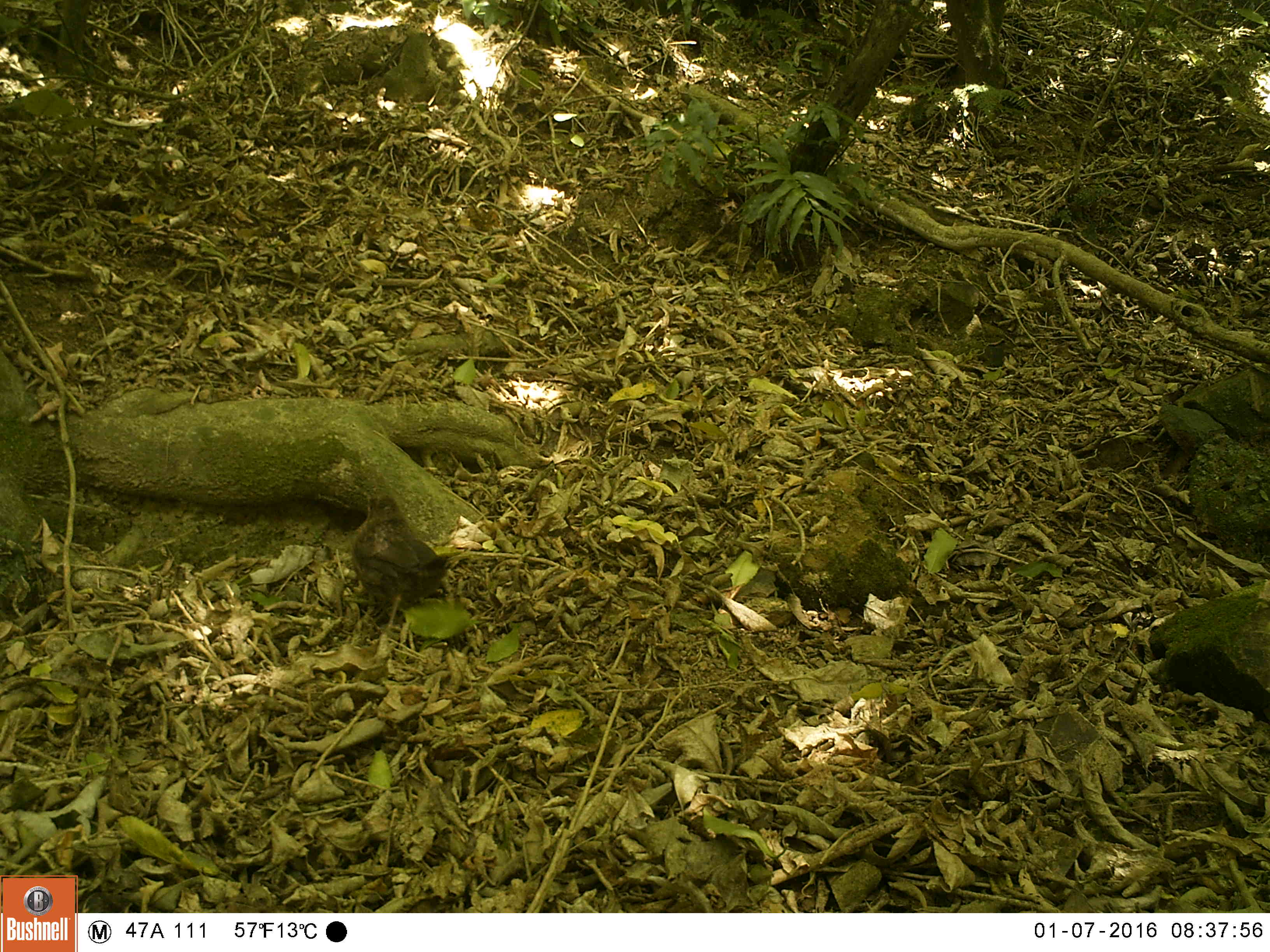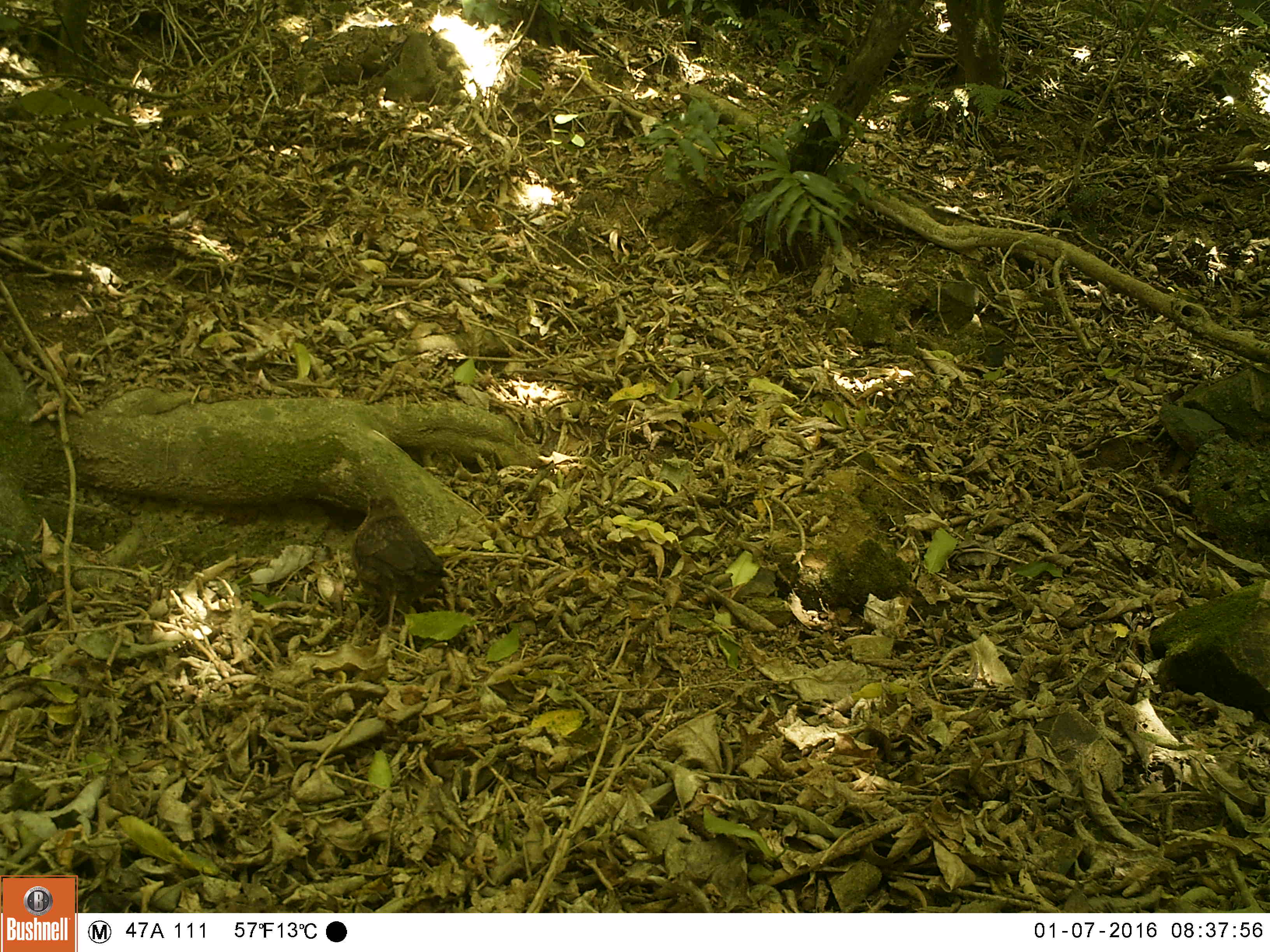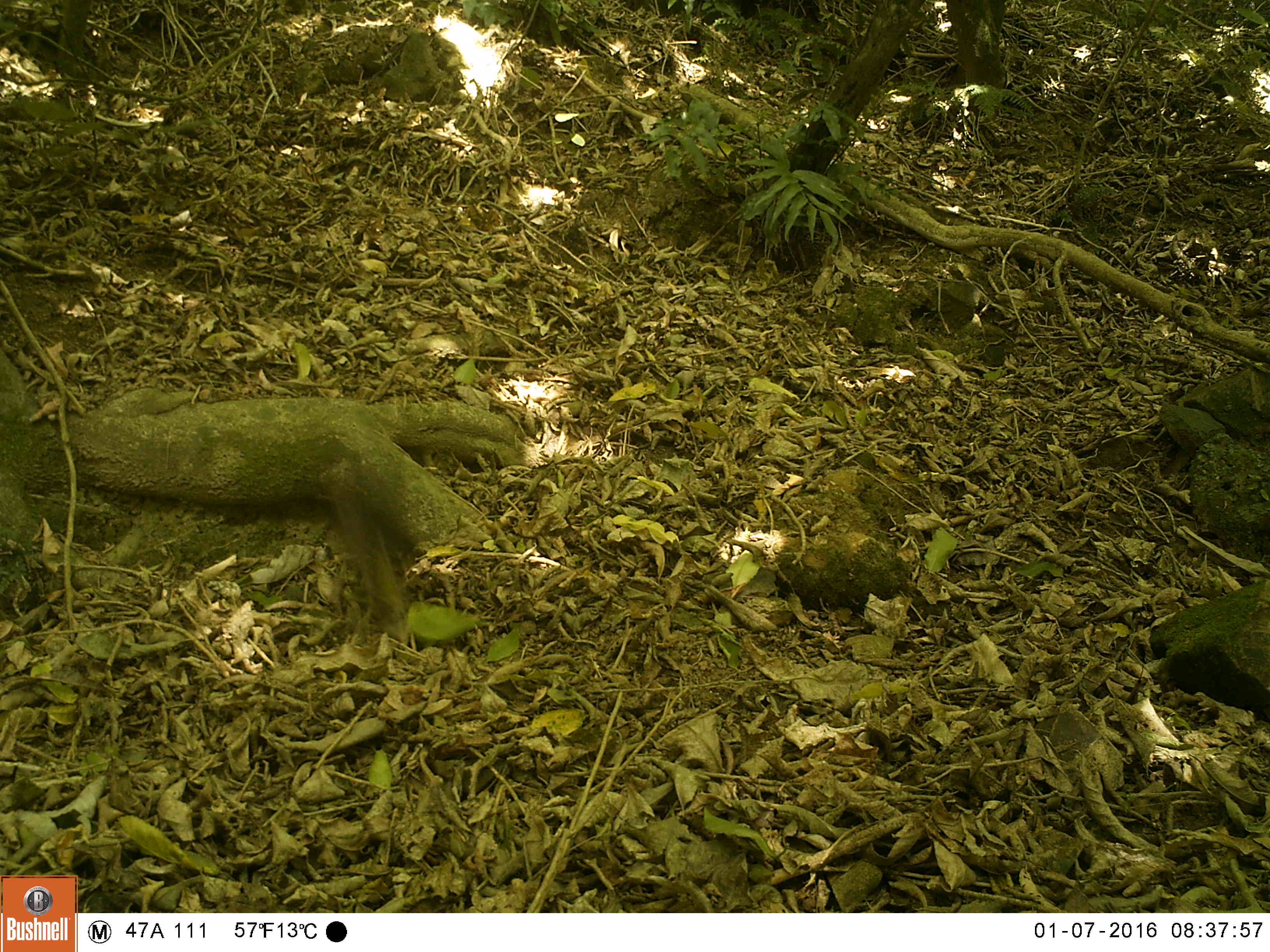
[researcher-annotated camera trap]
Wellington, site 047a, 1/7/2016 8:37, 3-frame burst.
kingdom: Animalia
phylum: Chordata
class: Aves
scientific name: Aves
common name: bird